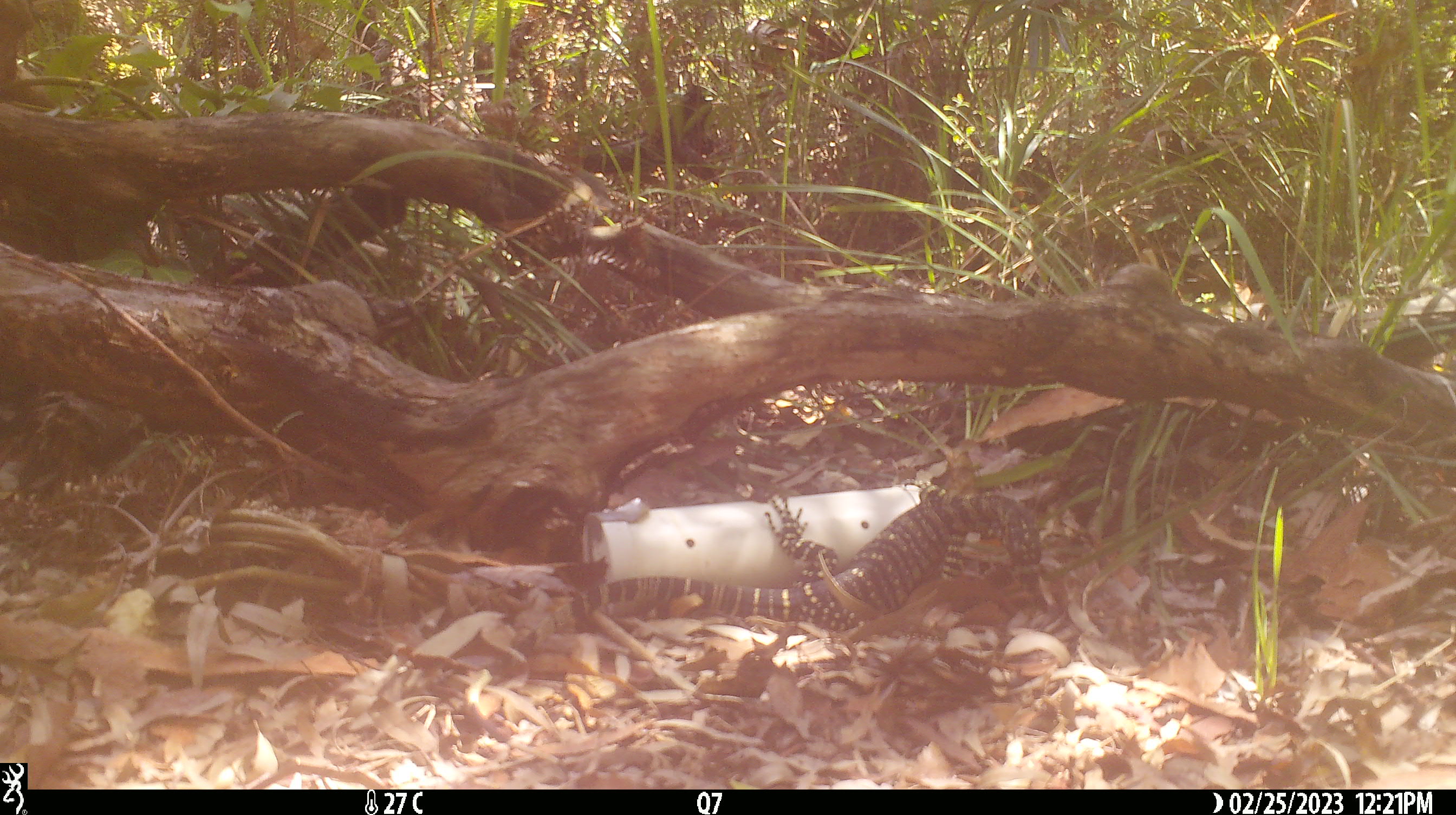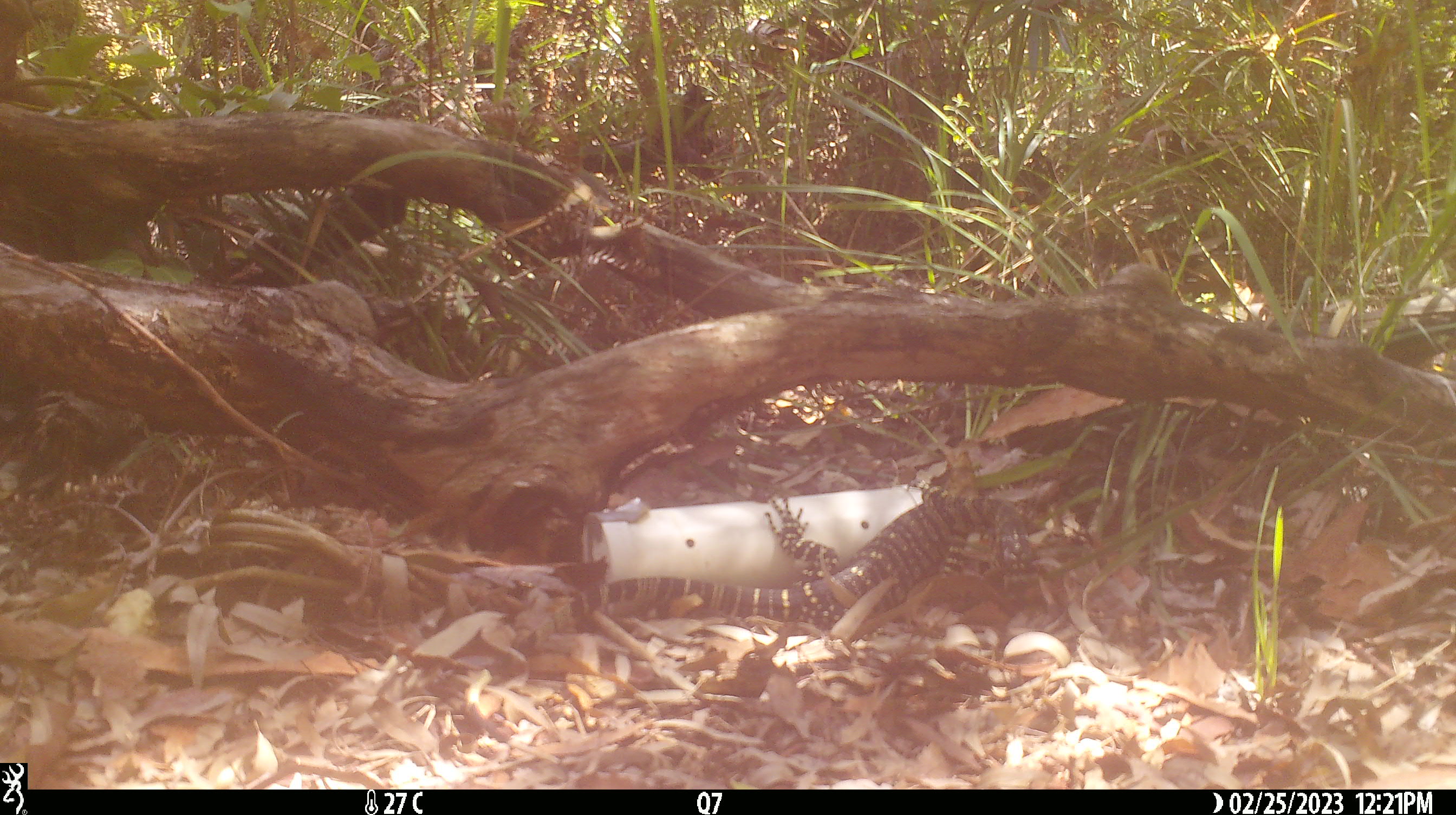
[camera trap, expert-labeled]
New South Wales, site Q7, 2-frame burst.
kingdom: Animalia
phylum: Chordata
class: Reptilia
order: Squamata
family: Varanidae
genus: Varanus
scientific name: Varanus varius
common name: lace monitor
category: goanna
Goanna (lace monitor) (Varanus varius).